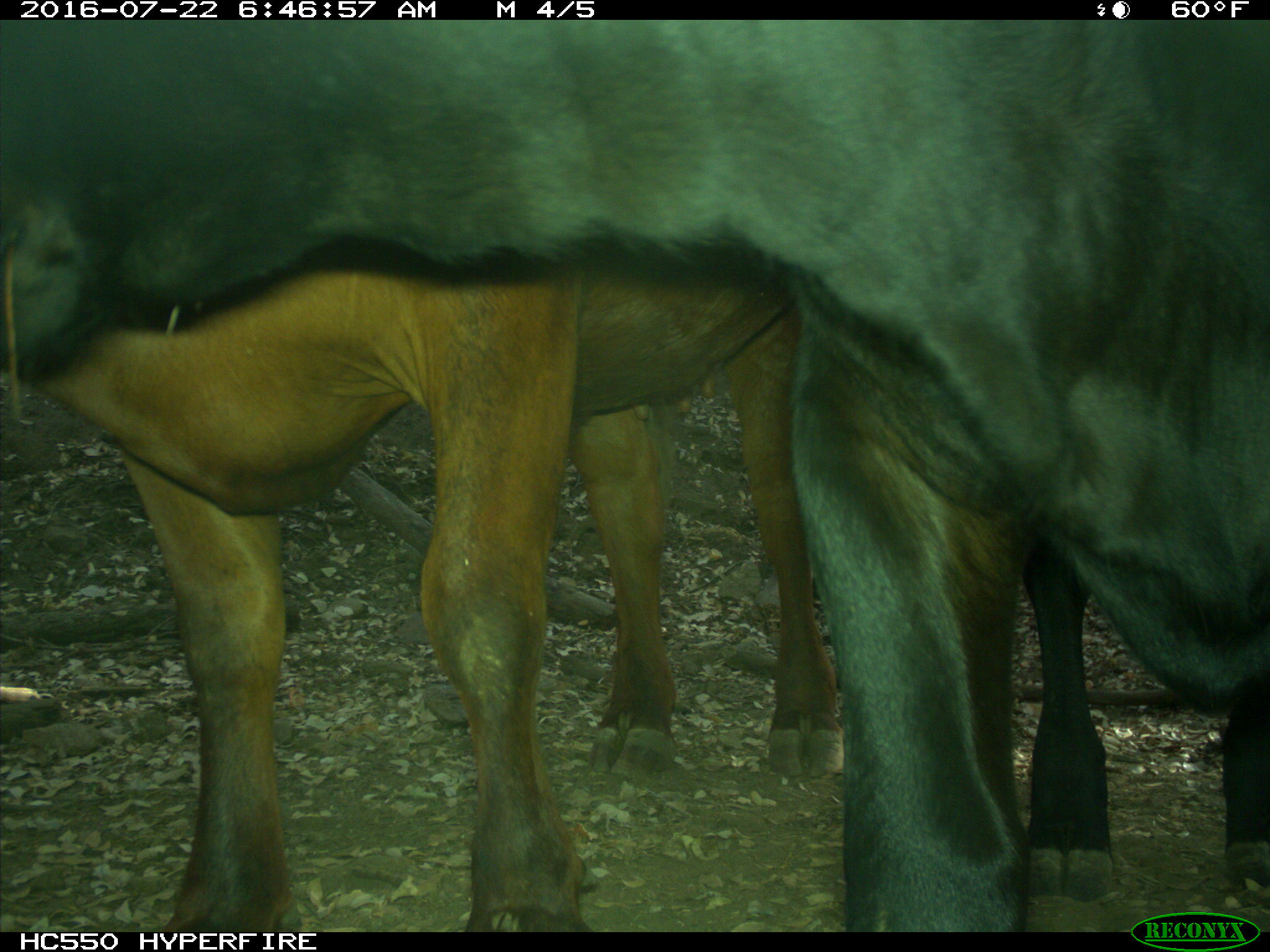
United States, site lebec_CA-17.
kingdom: Animalia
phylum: Chordata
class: Mammalia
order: Artiodactyla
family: Bovidae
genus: Bos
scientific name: Bos taurus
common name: domestic cow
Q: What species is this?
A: Bos taurus (domestic cow).